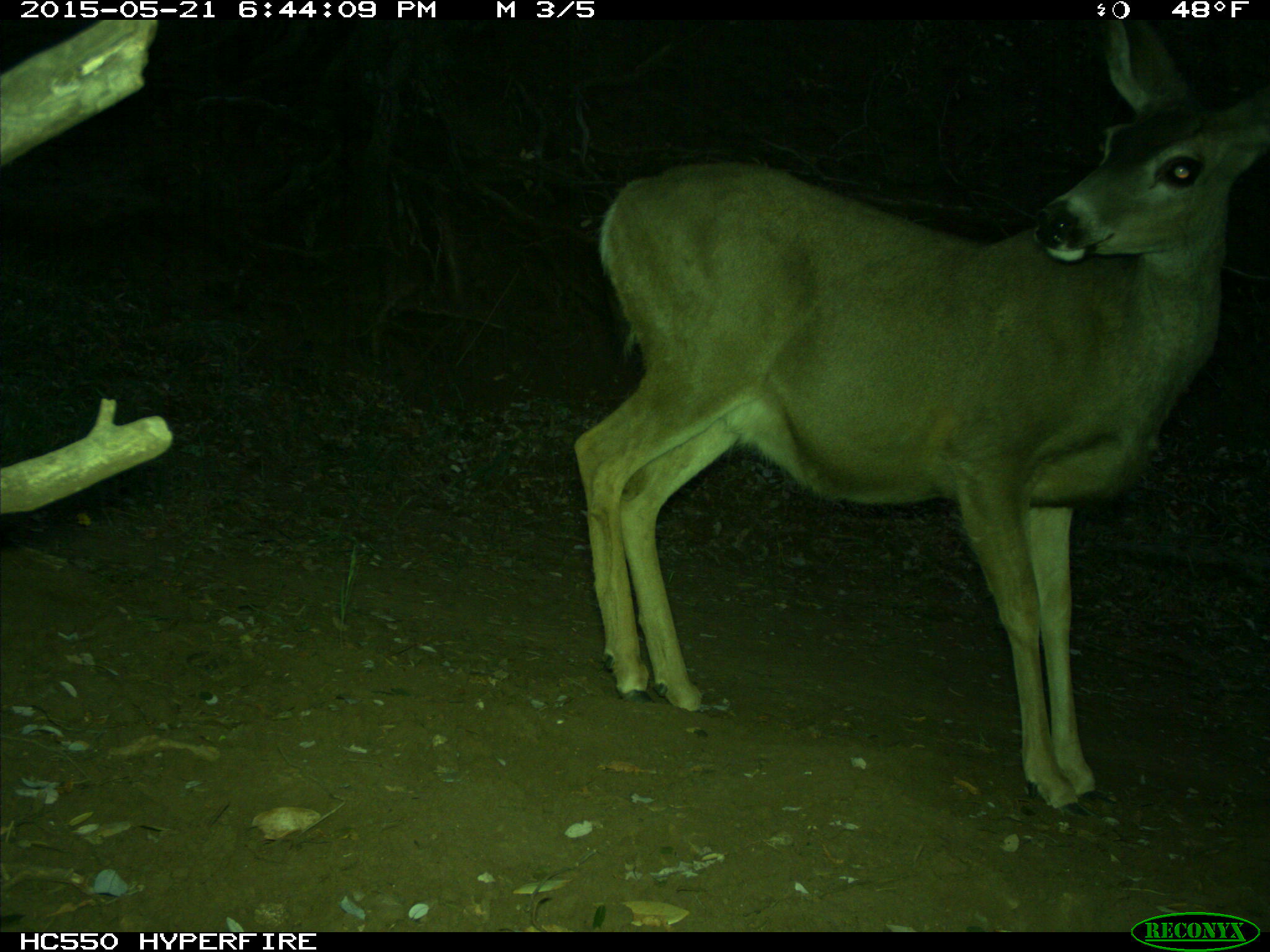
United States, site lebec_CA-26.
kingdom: Animalia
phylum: Chordata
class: Mammalia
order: Artiodactyla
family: Cervidae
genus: Odocoileus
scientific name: Odocoileus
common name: deer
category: unidentified deer